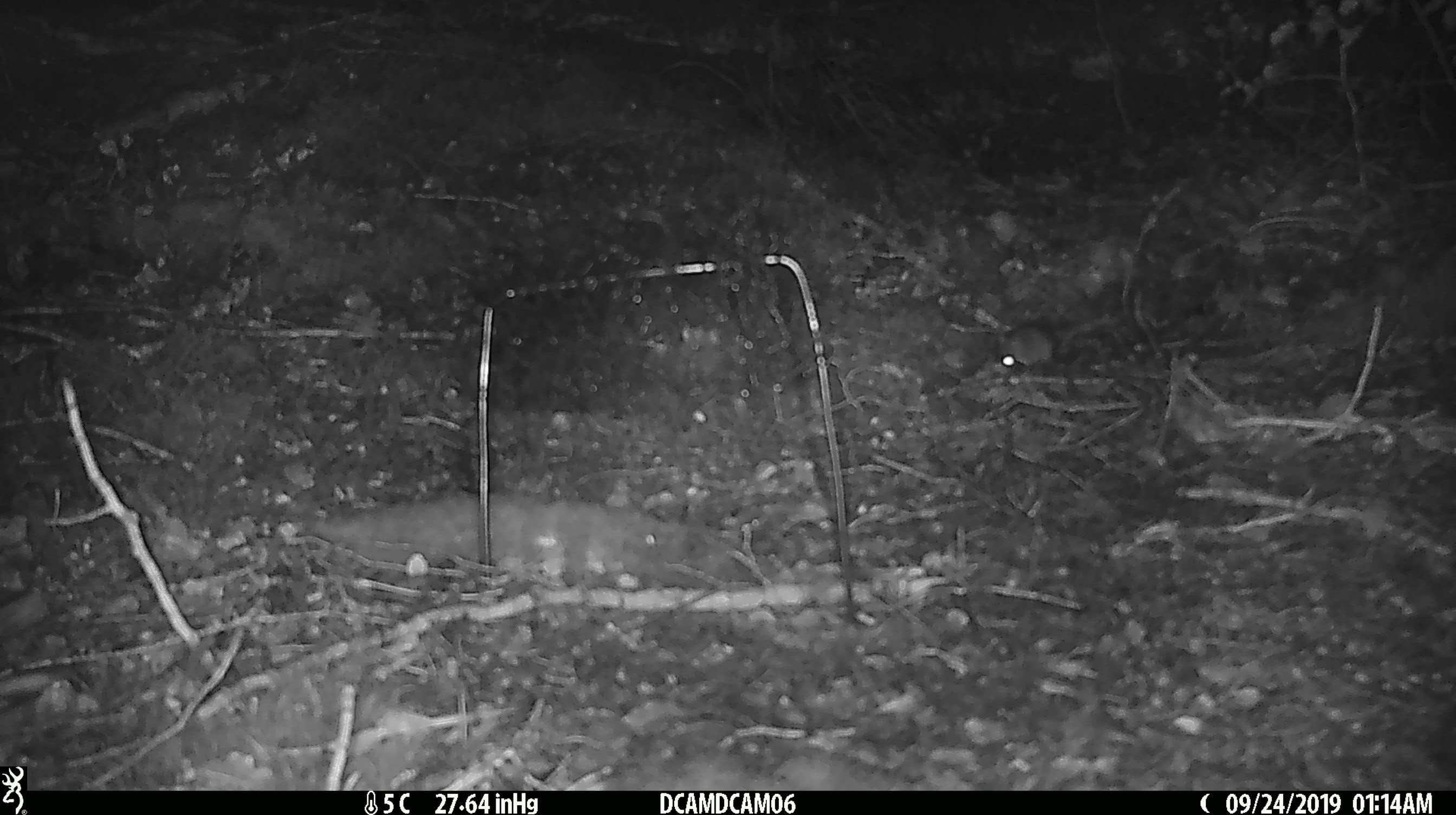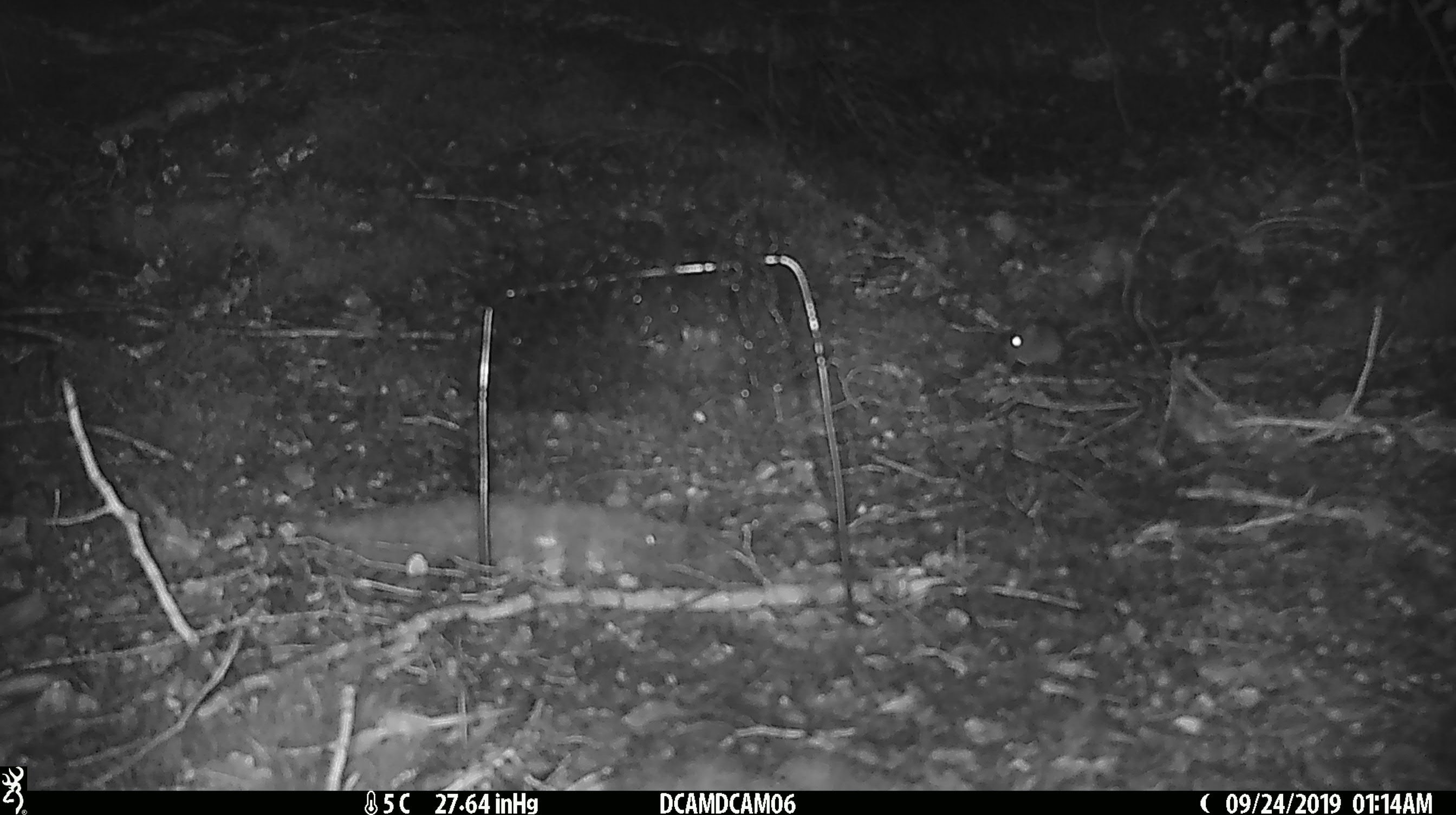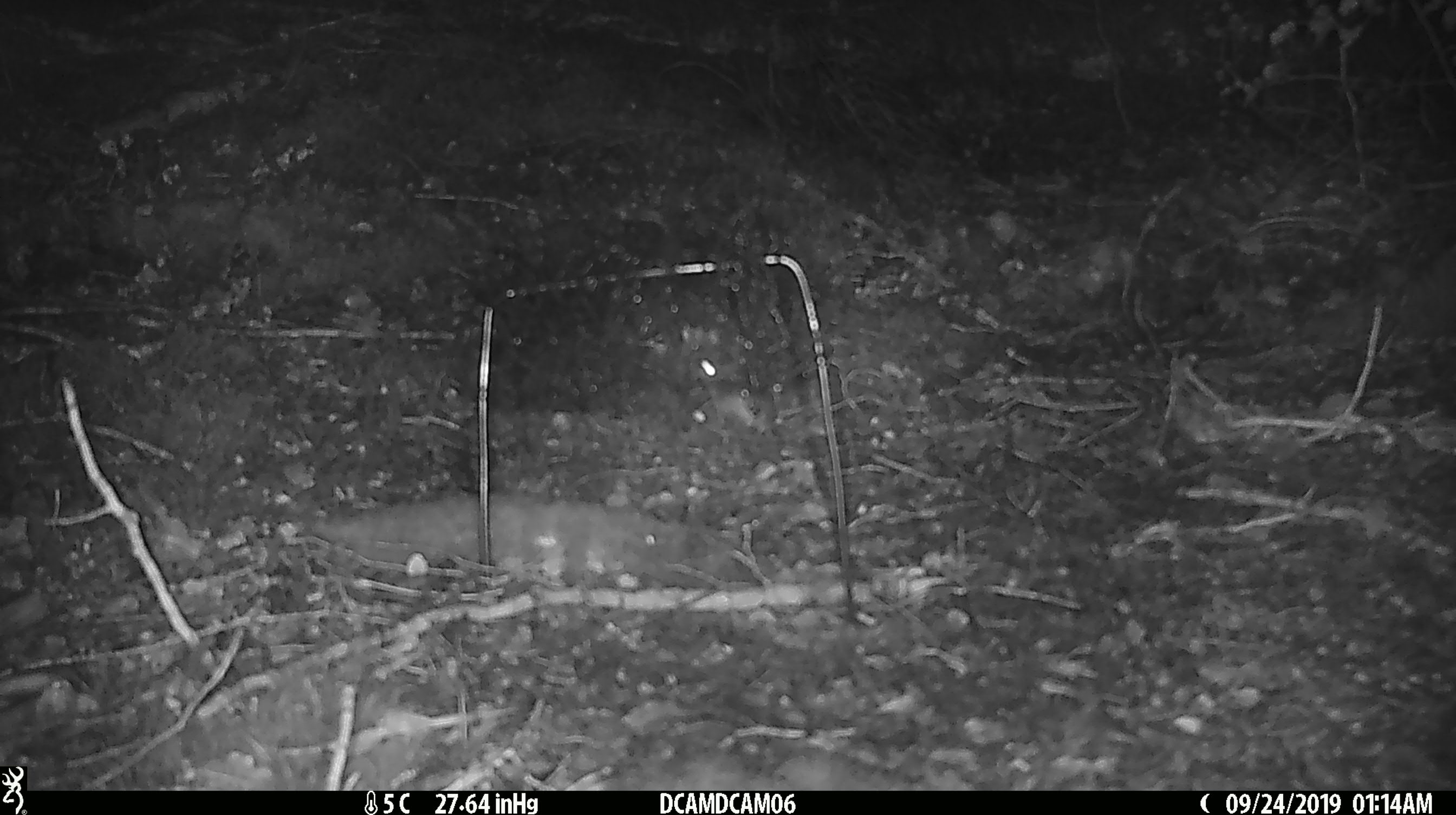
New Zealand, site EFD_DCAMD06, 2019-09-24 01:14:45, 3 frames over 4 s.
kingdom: Animalia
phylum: Chordata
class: Mammalia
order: Rodentia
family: Muridae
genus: Mus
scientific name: Mus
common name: mouse